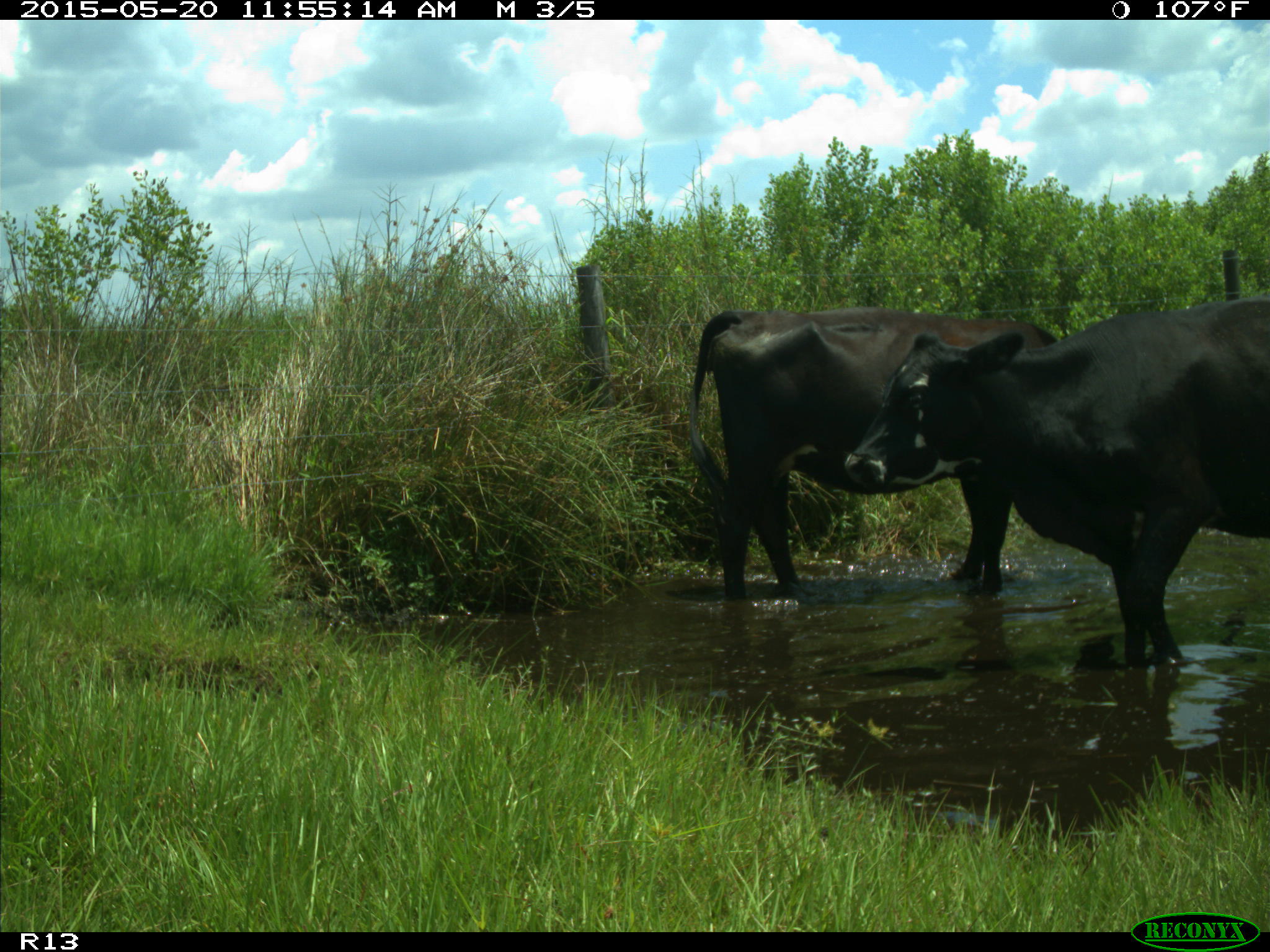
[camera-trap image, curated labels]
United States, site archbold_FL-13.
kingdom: Animalia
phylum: Chordata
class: Mammalia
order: Artiodactyla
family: Bovidae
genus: Bos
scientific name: Bos taurus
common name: domestic cow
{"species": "Bos taurus (domestic cow)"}